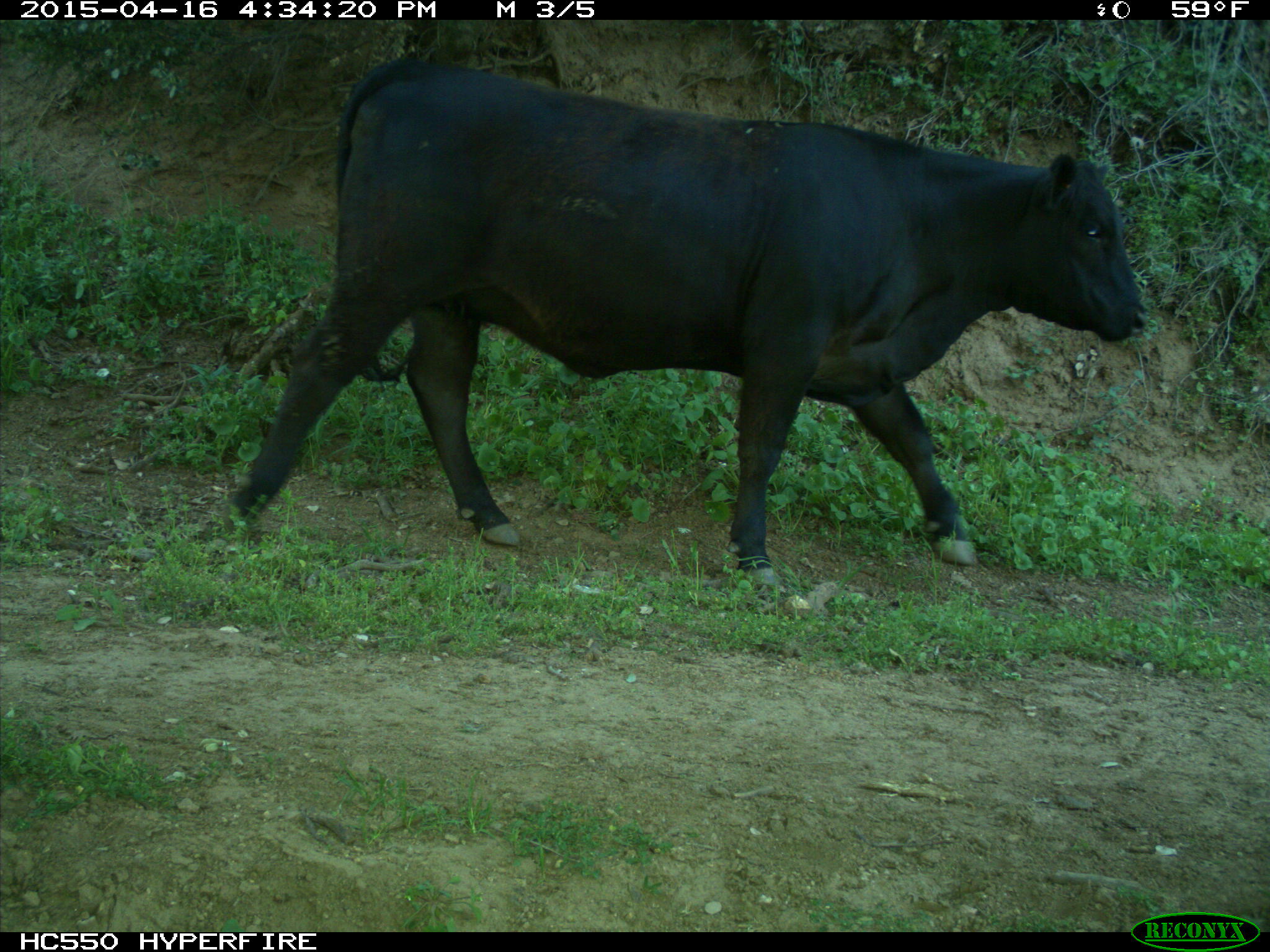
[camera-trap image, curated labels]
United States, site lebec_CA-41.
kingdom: Animalia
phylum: Chordata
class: Mammalia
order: Artiodactyla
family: Bovidae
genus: Bos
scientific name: Bos taurus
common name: domestic cow